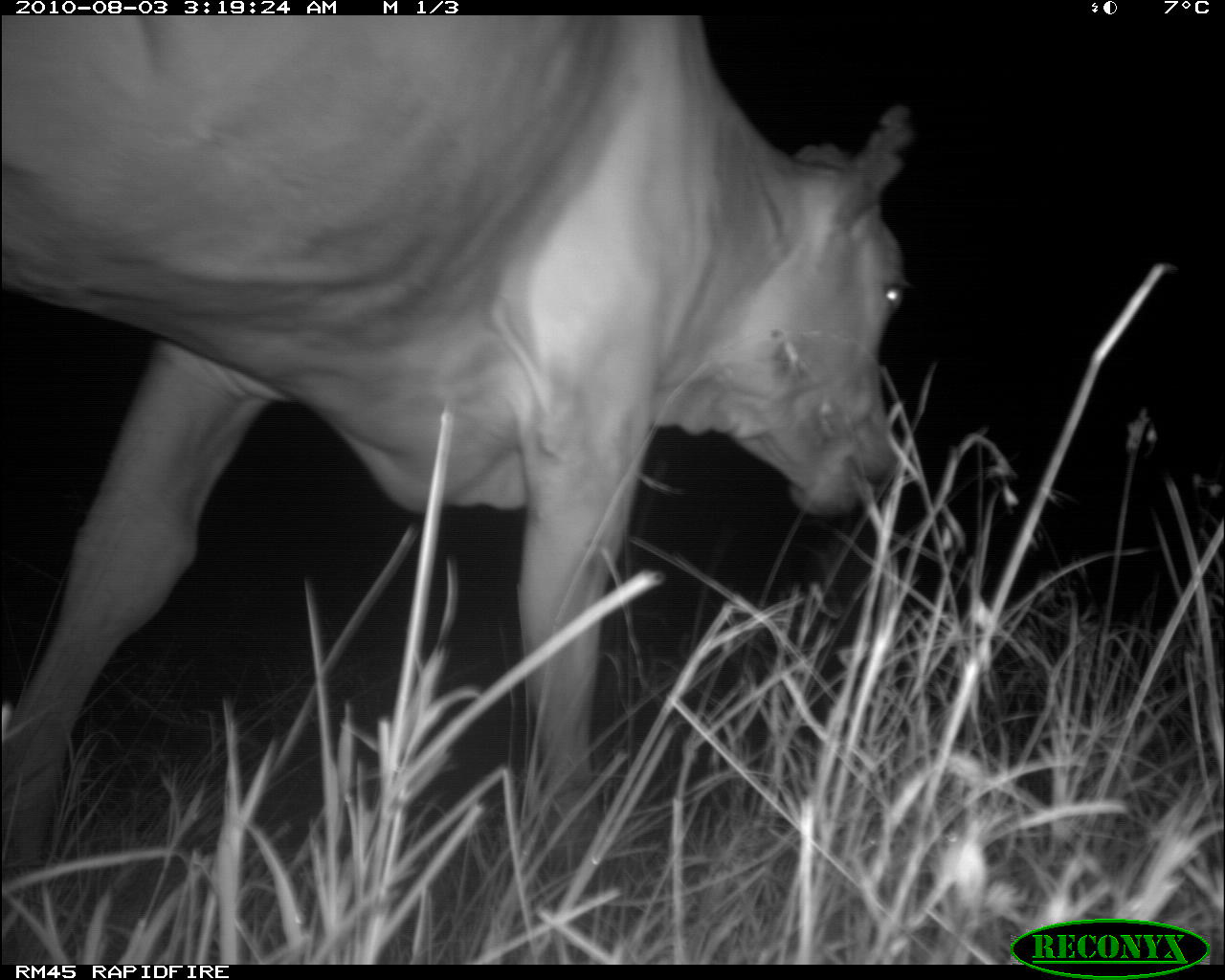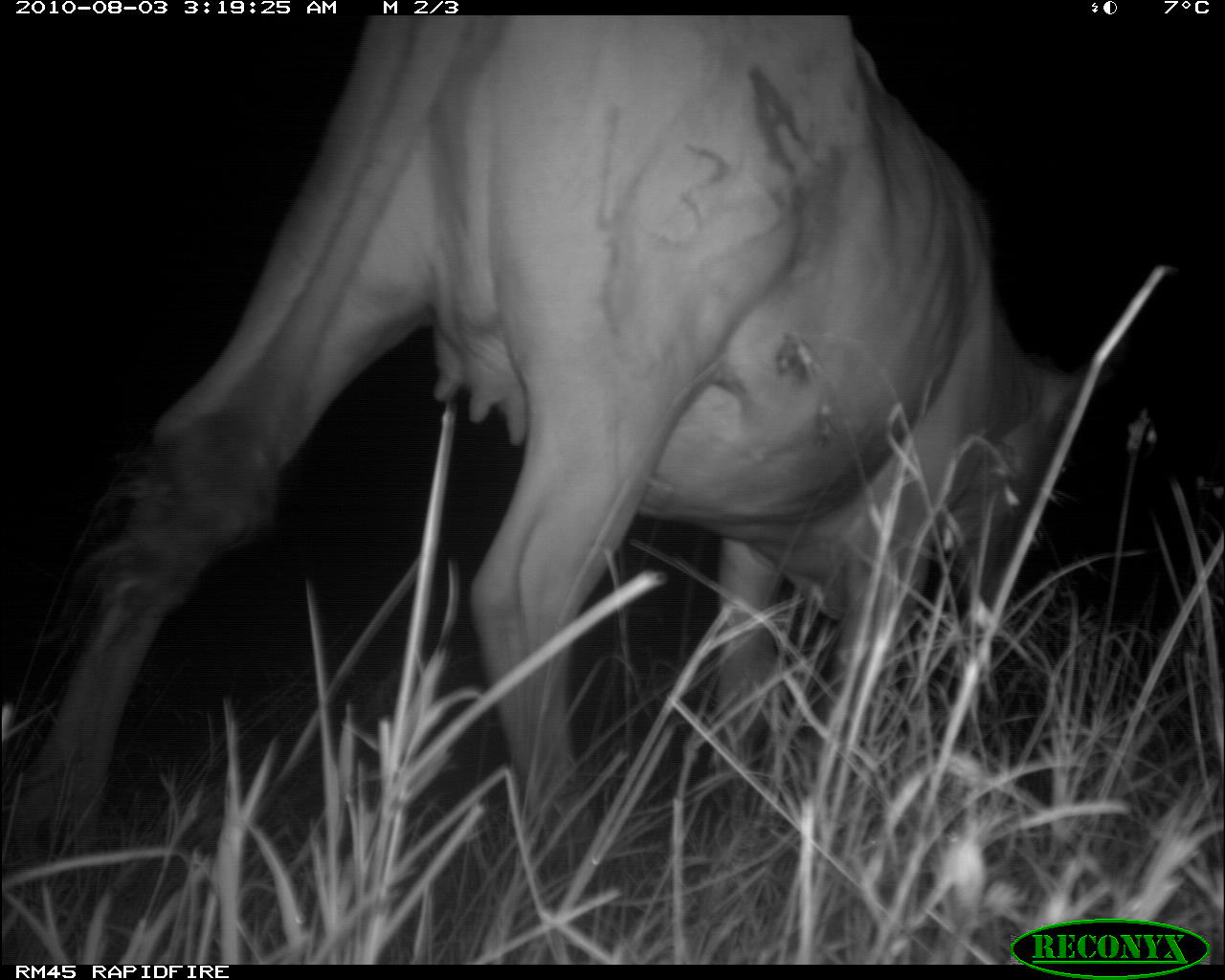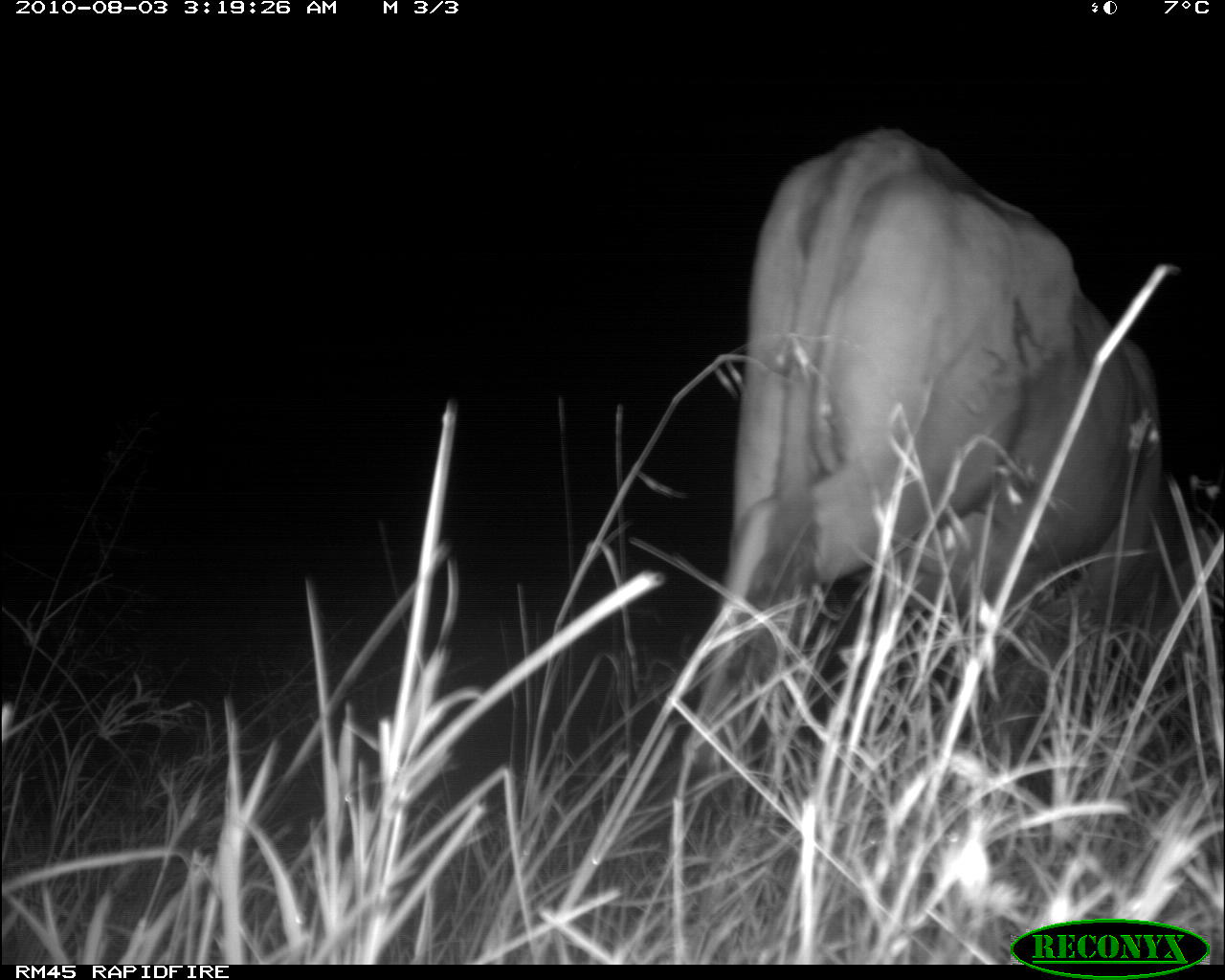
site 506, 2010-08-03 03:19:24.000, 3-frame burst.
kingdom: Animalia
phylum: Chordata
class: Mammalia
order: Artiodactyla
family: Bovidae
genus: Bos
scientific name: Bos taurus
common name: domestic cattle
Bos taurus (domestic cattle), count 1.